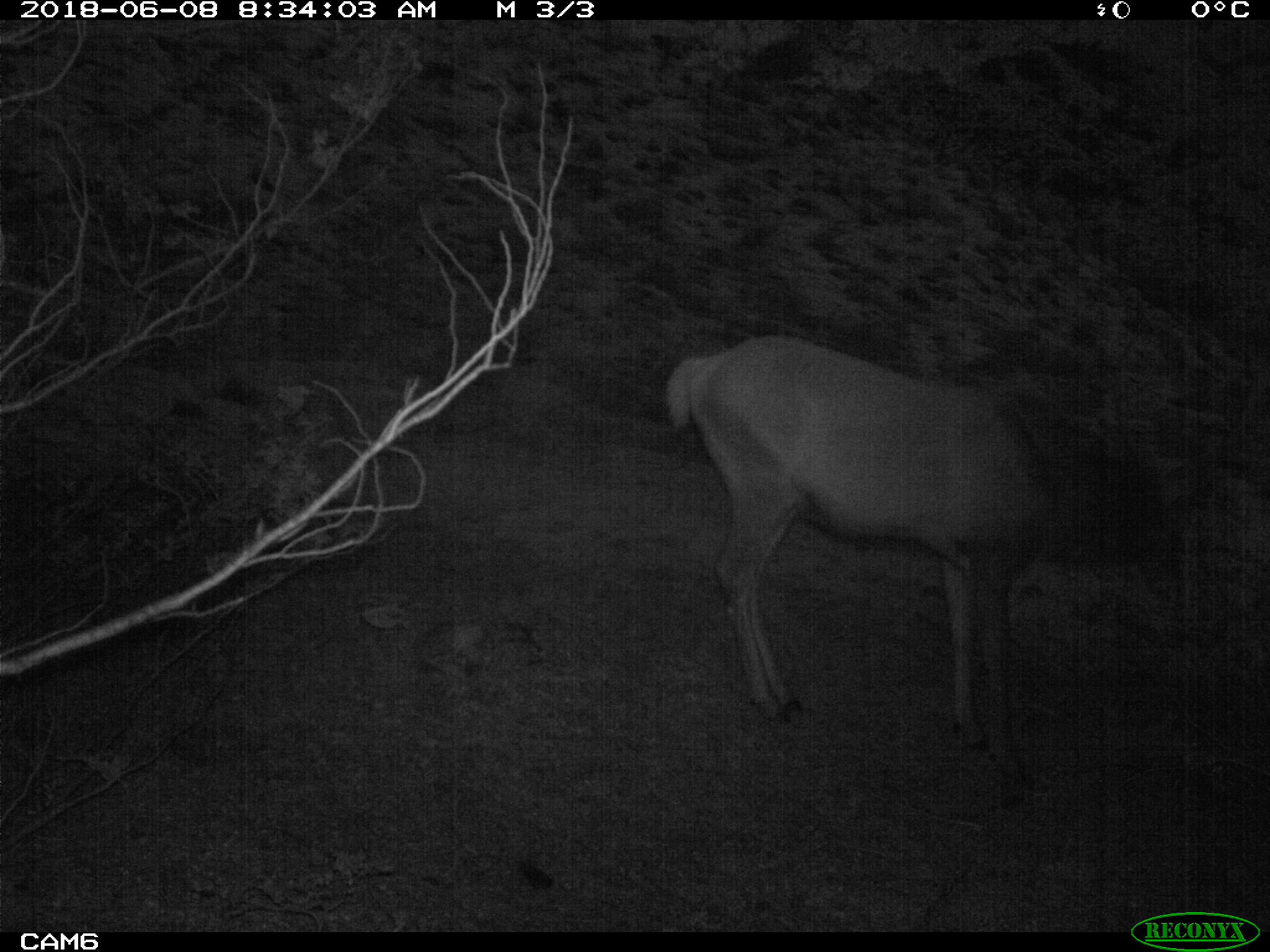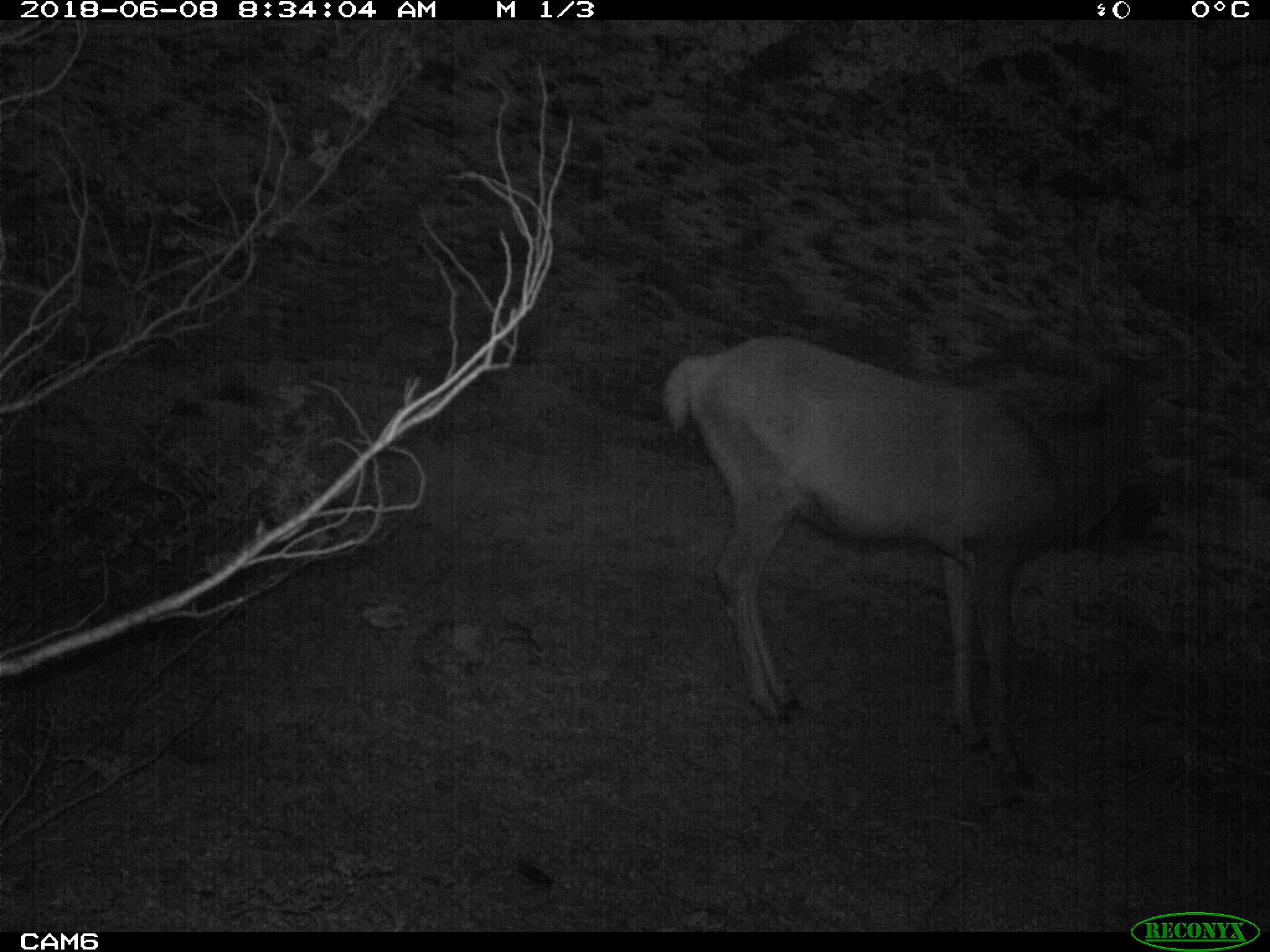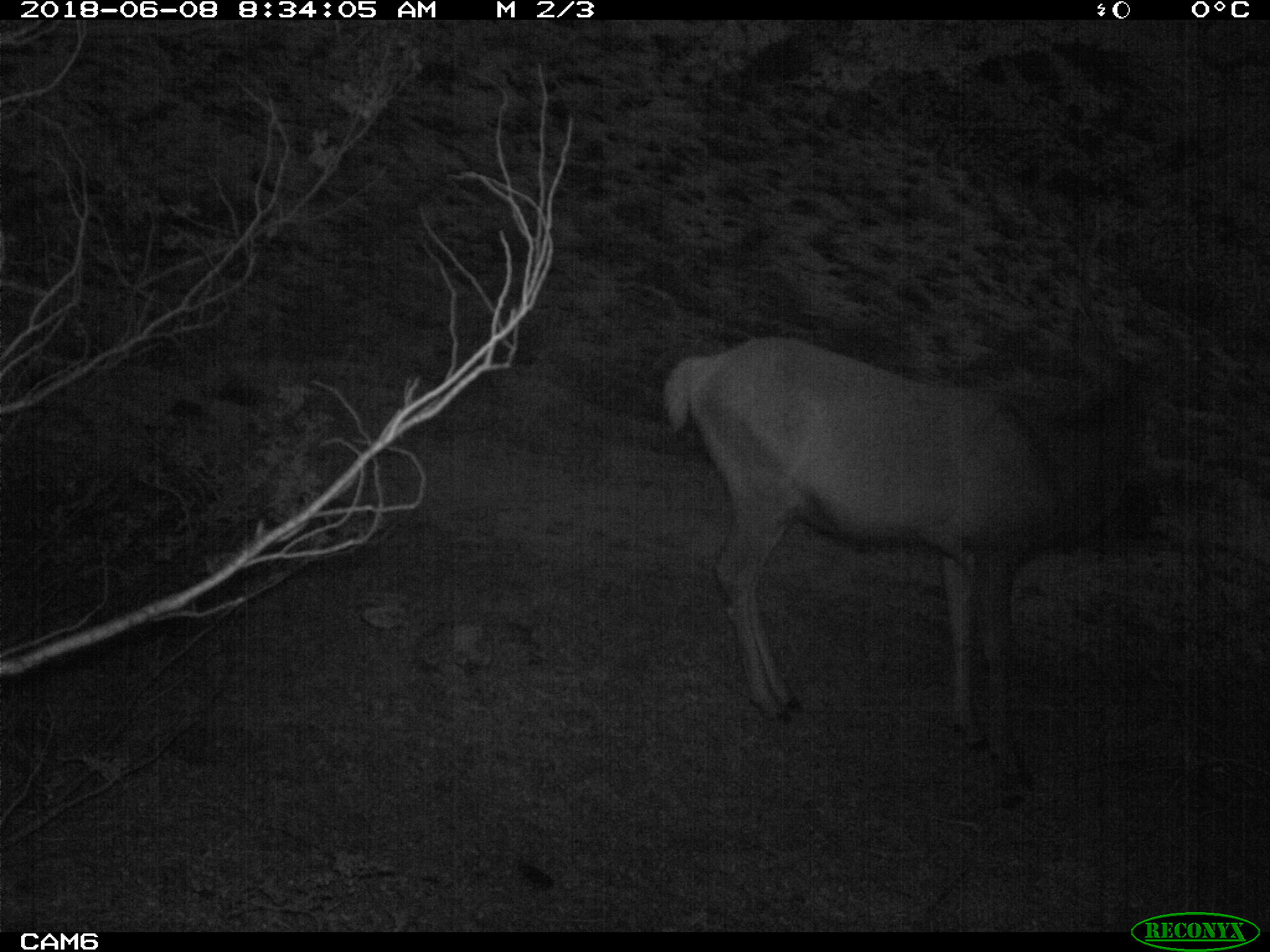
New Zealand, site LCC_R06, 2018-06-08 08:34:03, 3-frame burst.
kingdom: Animalia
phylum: Chordata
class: Mammalia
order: Artiodactyla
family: Cervidae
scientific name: Cervidae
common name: deer